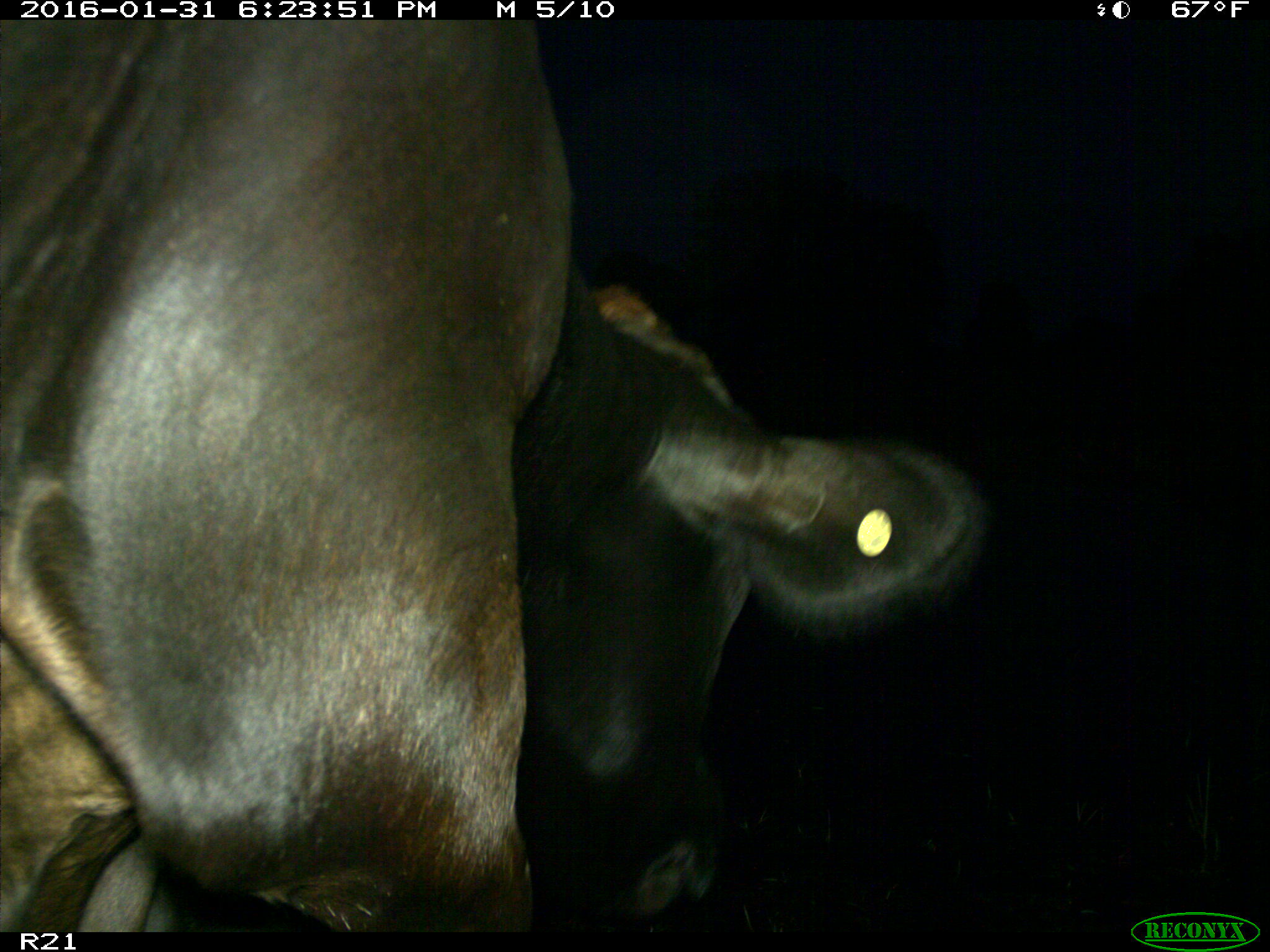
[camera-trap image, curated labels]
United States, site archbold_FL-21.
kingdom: Animalia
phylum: Chordata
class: Mammalia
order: Artiodactyla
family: Bovidae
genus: Bos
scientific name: Bos taurus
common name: domestic cow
Bos taurus (domestic cow).